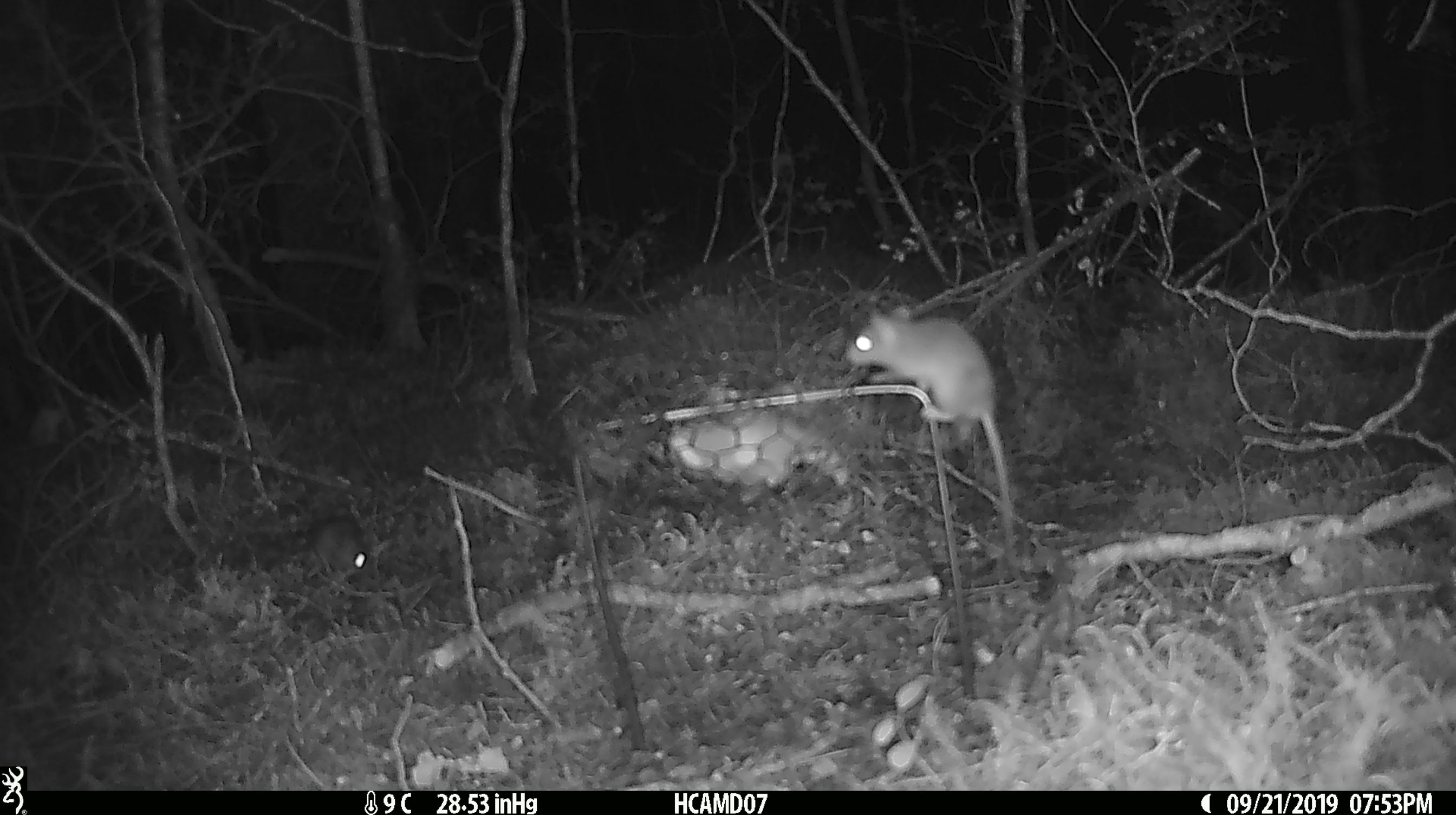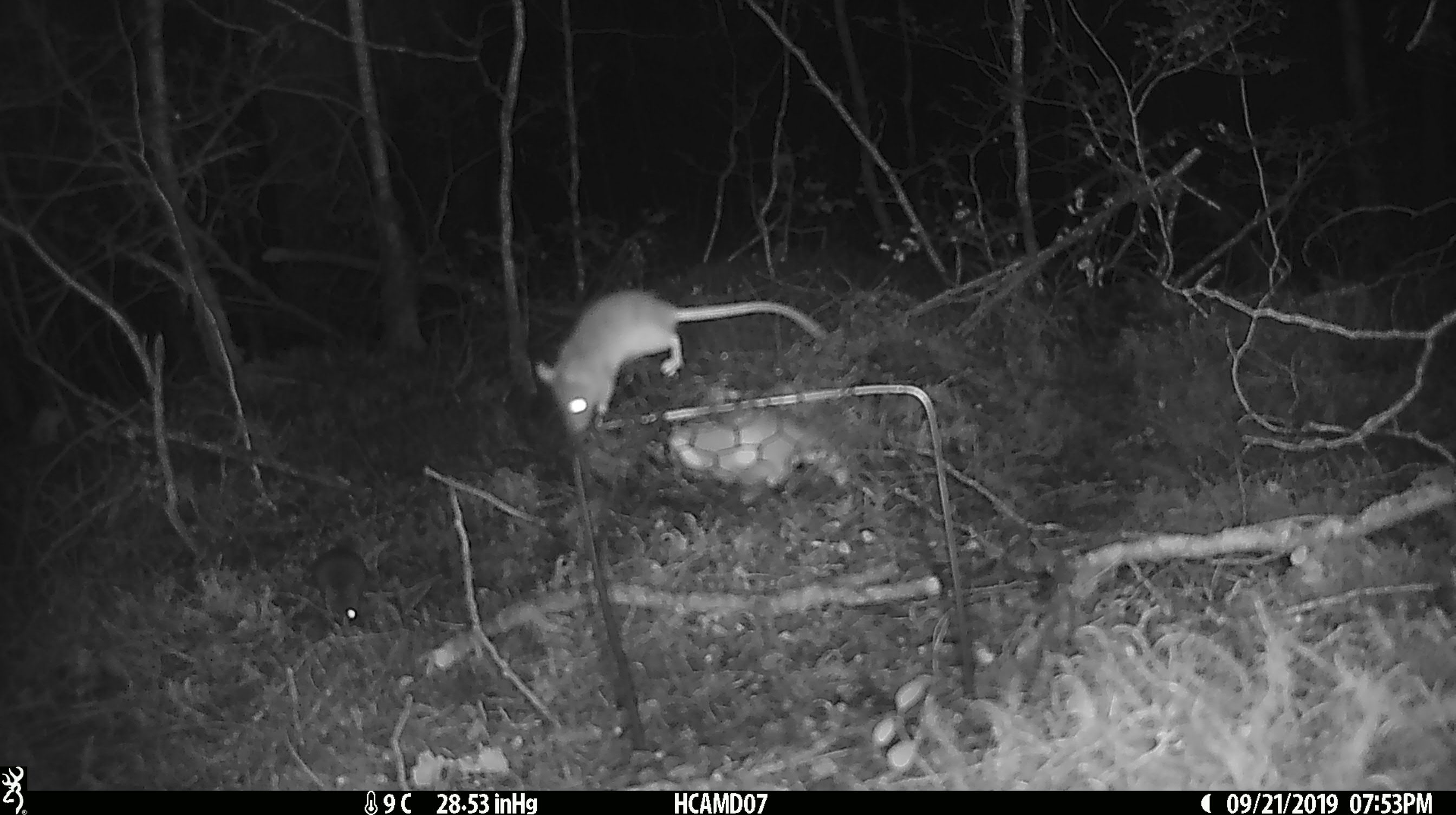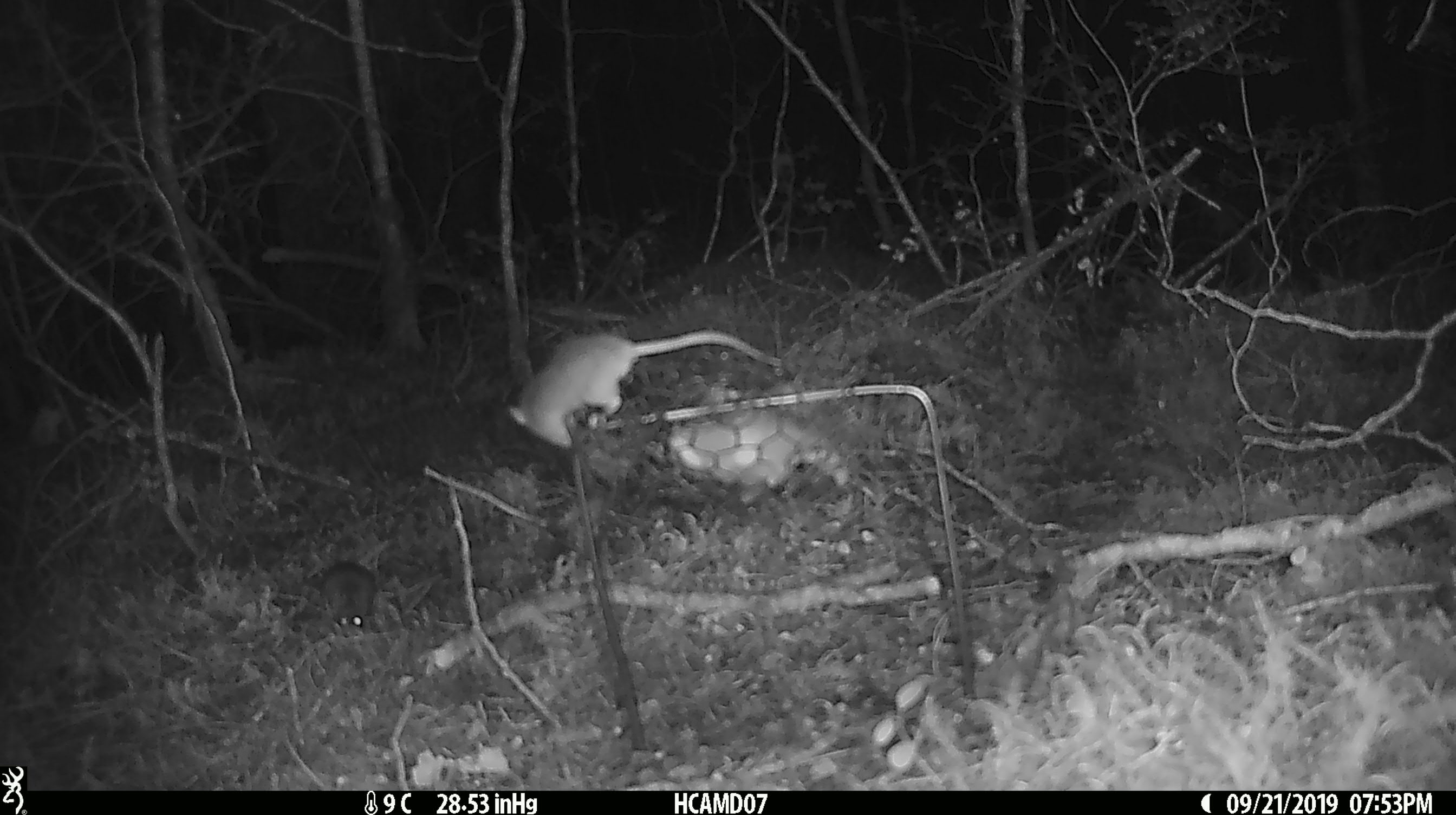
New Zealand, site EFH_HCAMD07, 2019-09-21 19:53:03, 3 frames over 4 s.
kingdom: Animalia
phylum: Chordata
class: Mammalia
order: Rodentia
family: Muridae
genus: Mus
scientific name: Mus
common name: mouse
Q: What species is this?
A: Mouse (Mus).